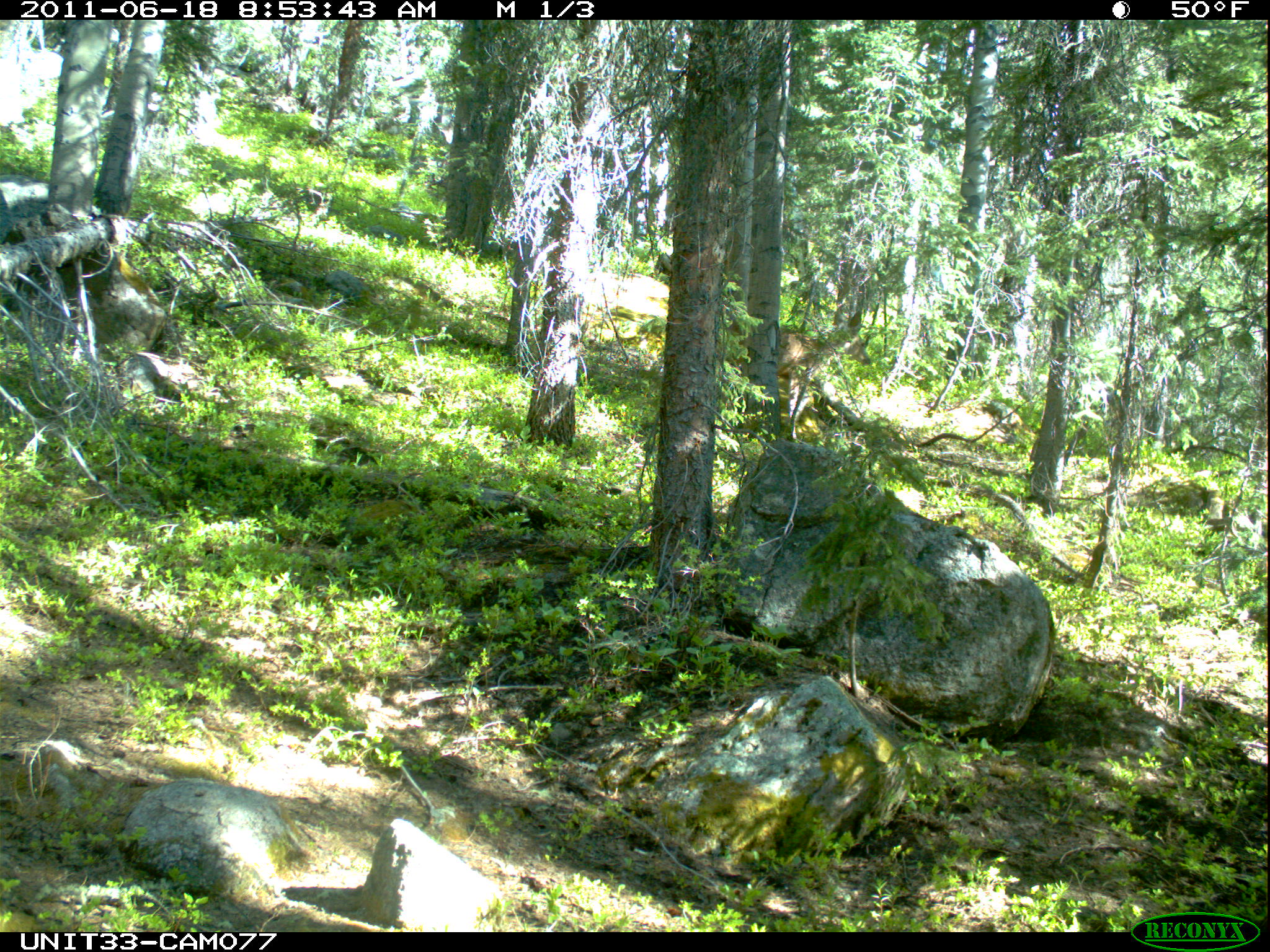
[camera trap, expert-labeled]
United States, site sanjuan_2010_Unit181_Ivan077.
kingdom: Animalia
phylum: Chordata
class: Mammalia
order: Artiodactyla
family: Cervidae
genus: Odocoileus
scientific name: Odocoileus hemionus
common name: mule deer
Odocoileus hemionus (mule deer).